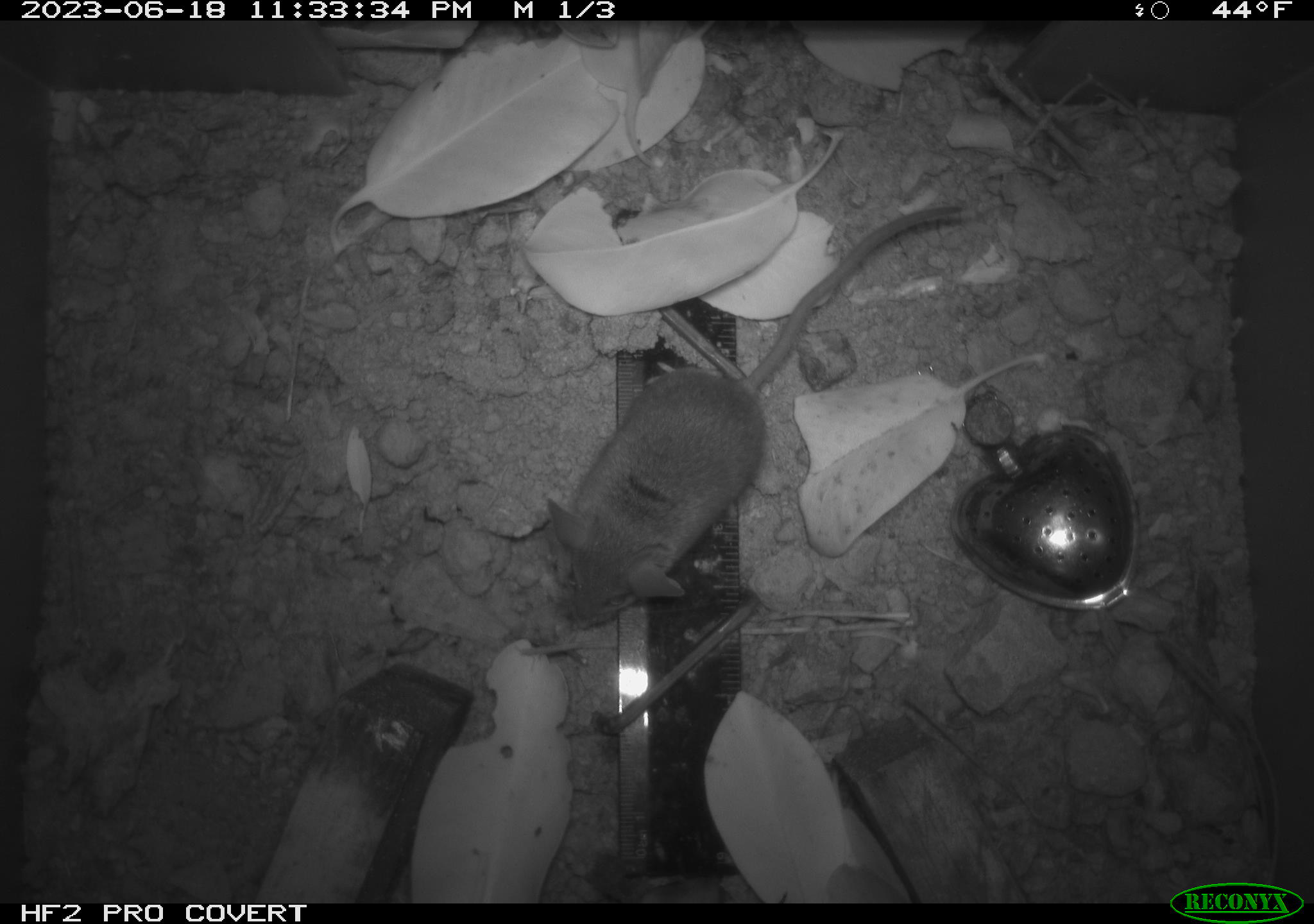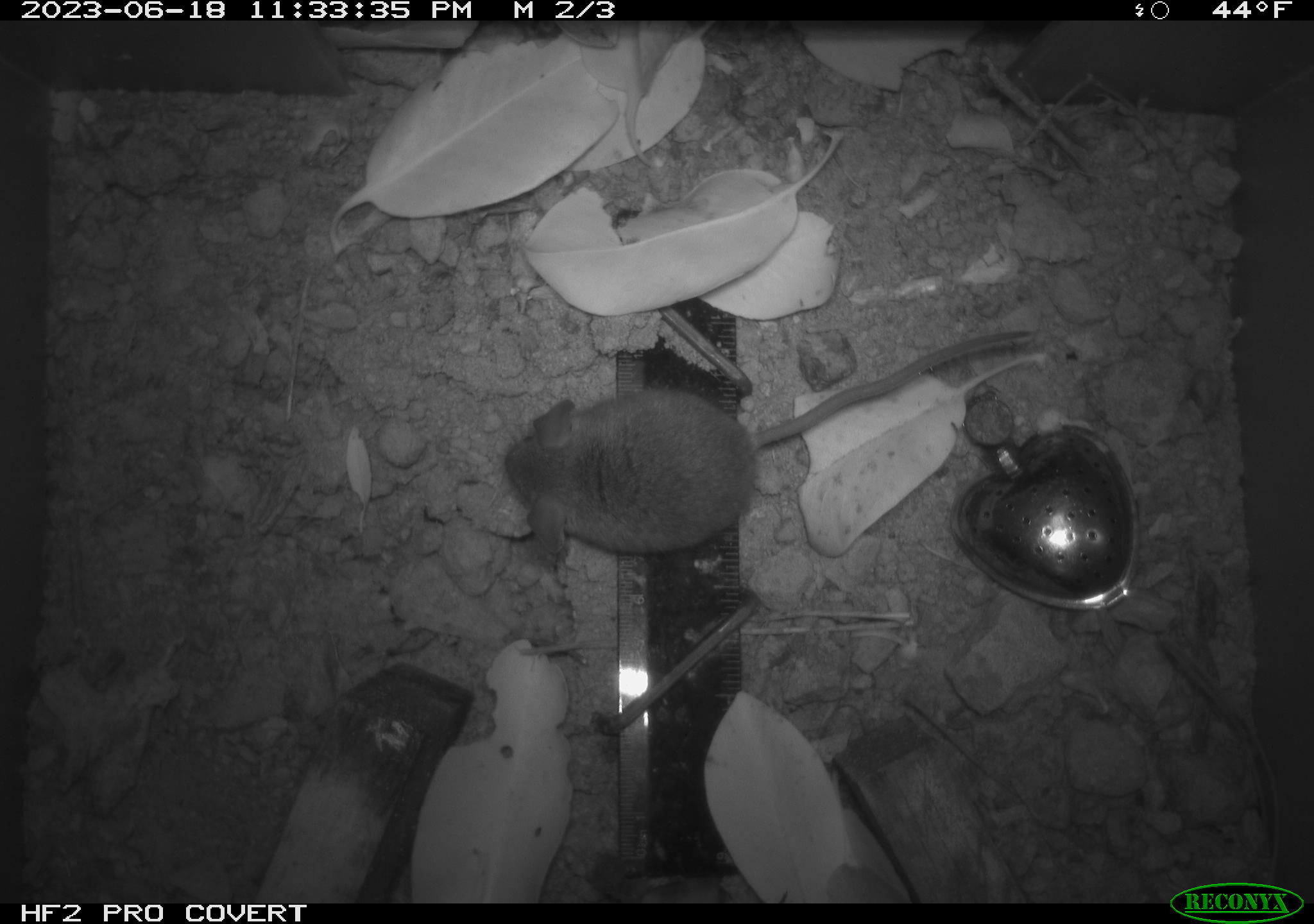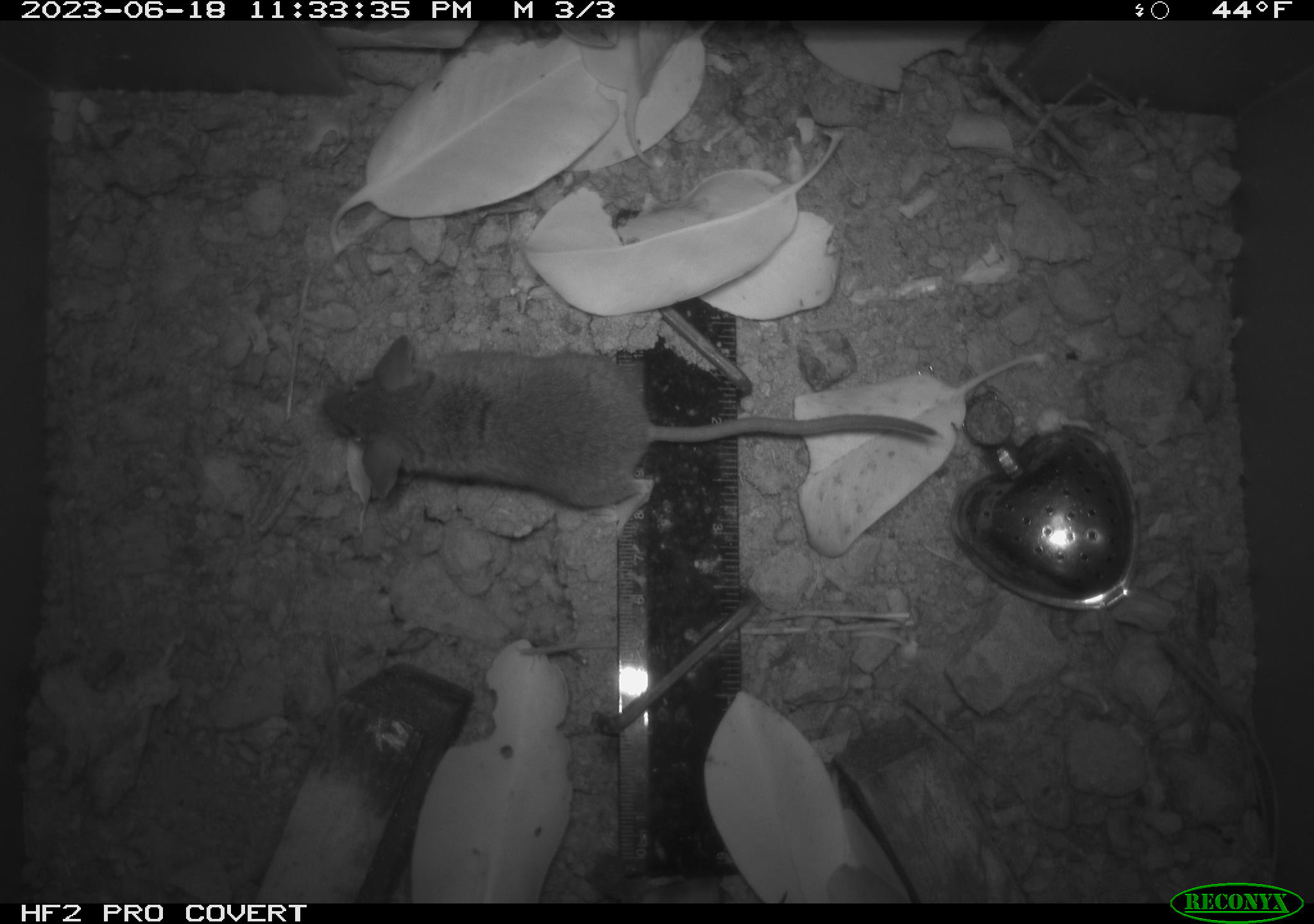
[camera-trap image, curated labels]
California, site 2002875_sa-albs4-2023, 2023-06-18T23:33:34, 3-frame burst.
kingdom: Animalia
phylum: Chordata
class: Mammalia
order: Rodentia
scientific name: Rodentia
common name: mouse species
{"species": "mouse species (Rodentia)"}